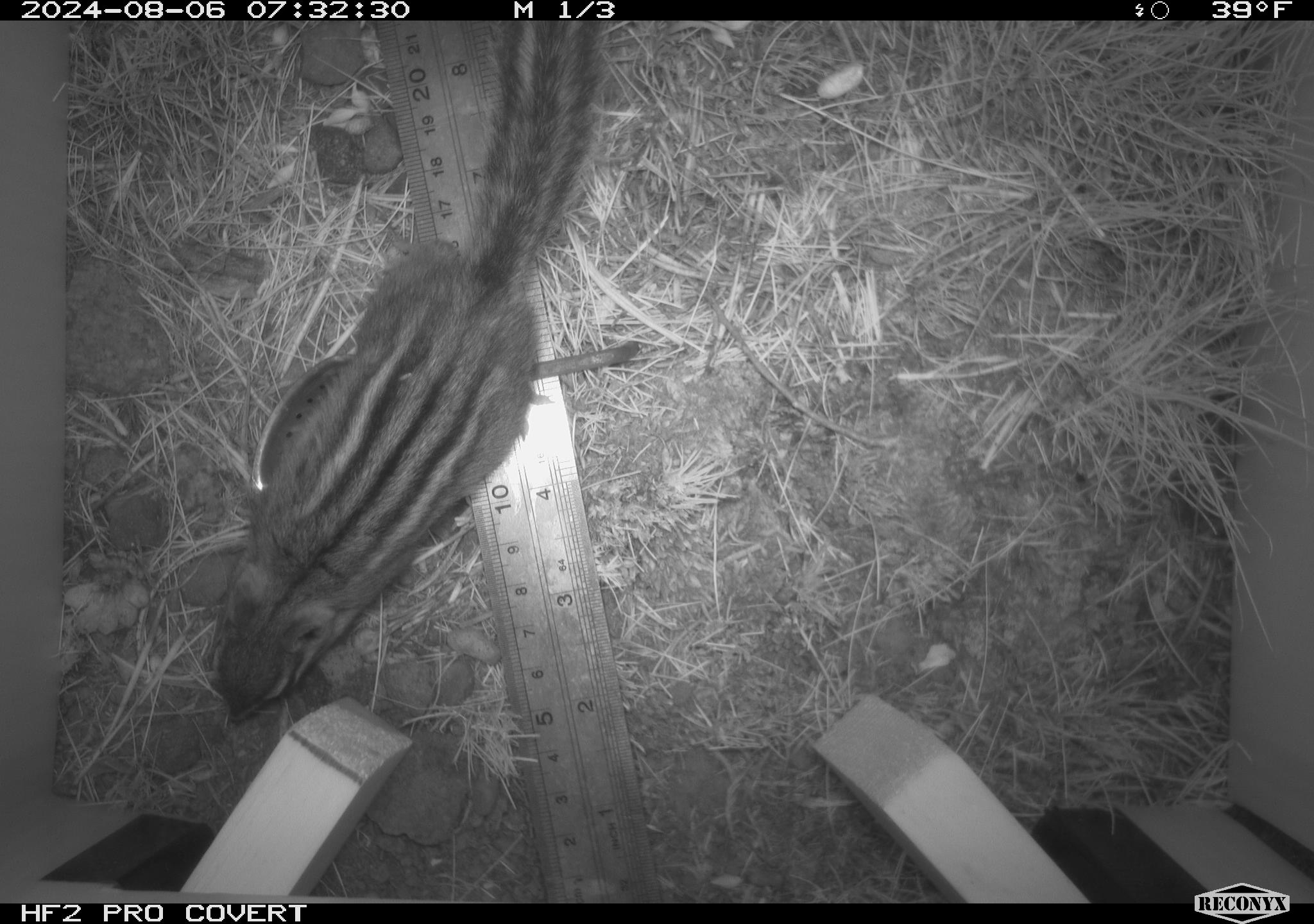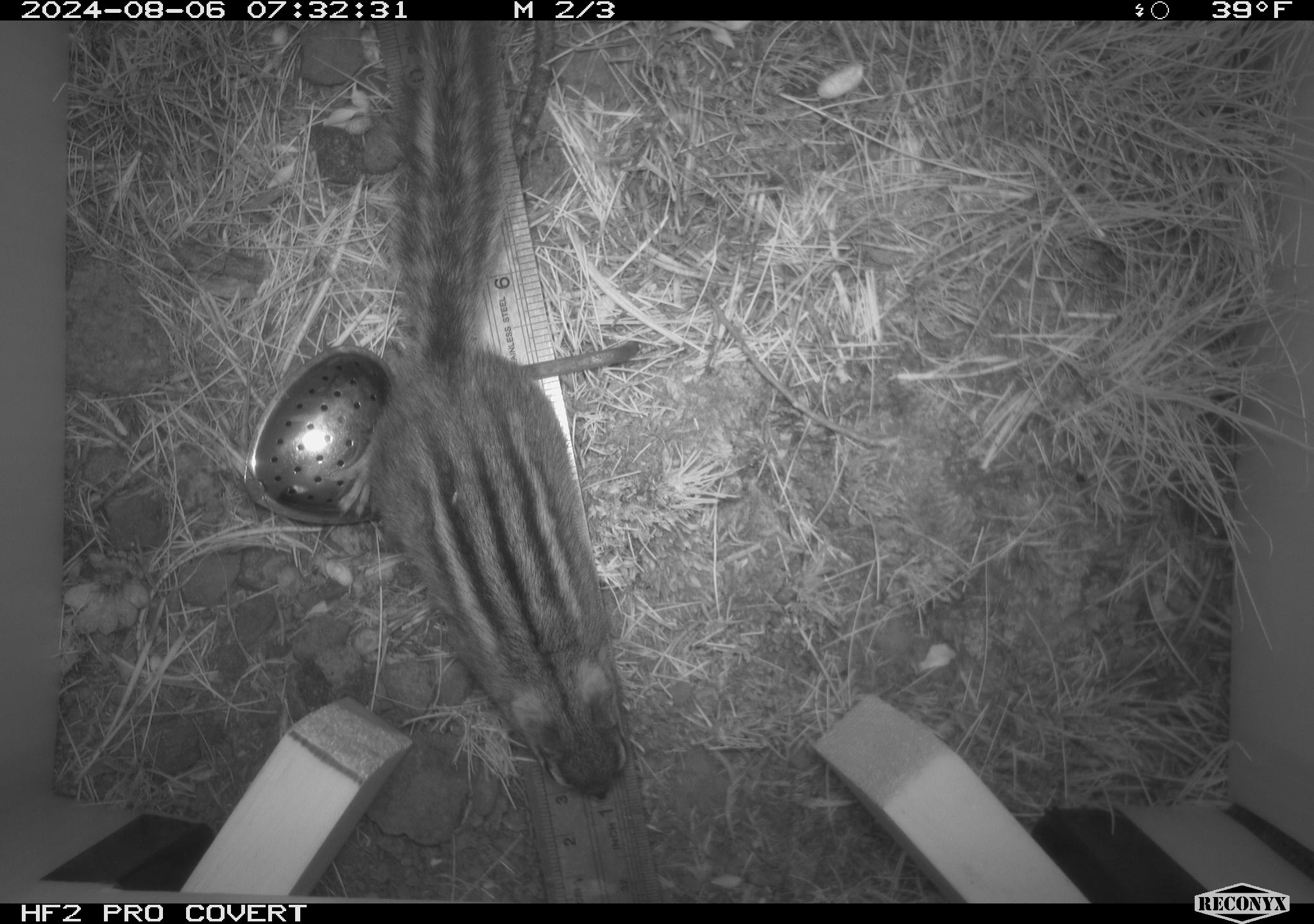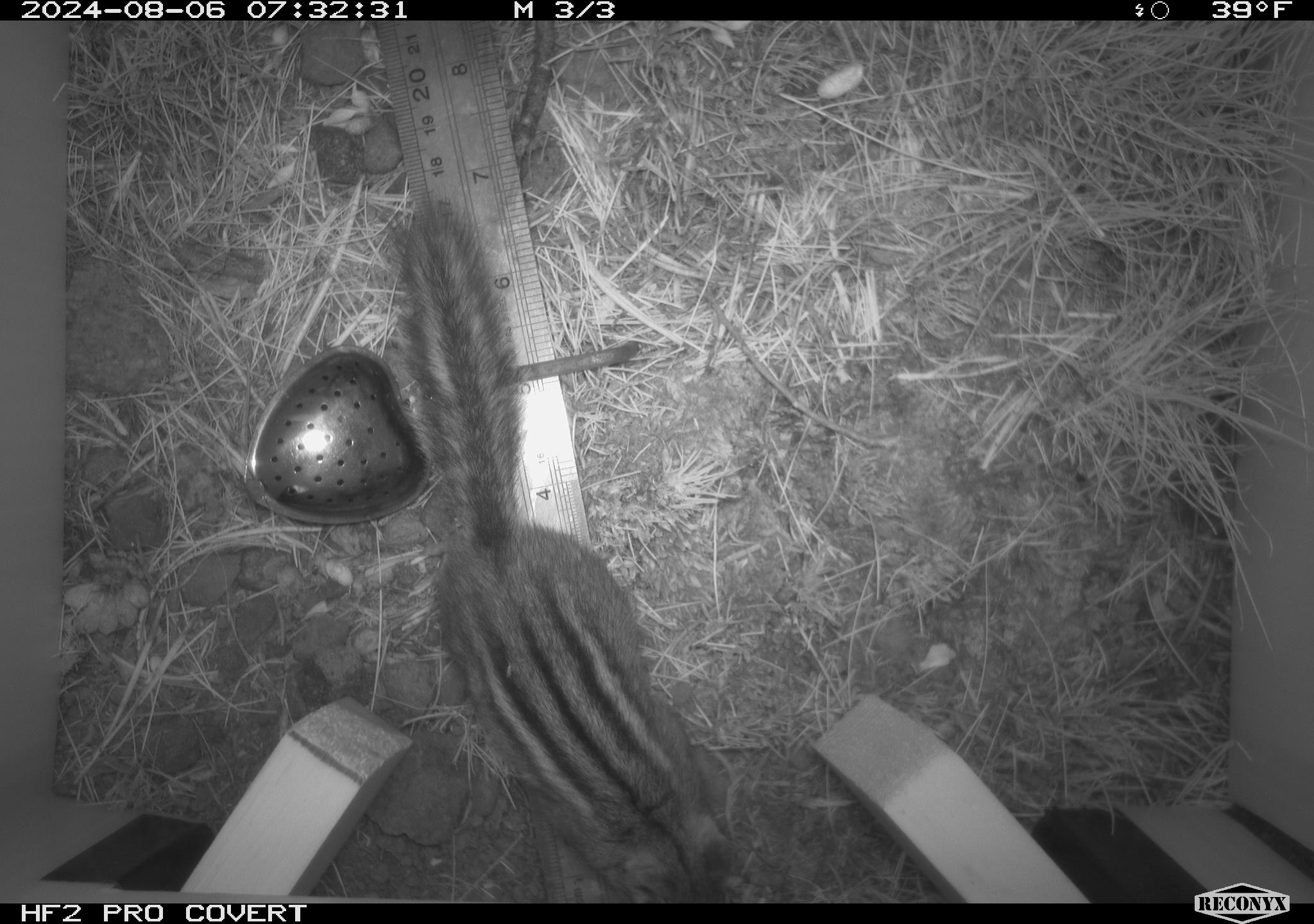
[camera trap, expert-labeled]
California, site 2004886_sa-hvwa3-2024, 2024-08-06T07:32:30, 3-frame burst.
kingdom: Animalia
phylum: Chordata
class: Mammalia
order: Rodentia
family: Sciuridae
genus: Neotamias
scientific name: Neotamias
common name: western chipmunks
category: neotamias species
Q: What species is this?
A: Neotamias species (western chipmunks) (Neotamias).